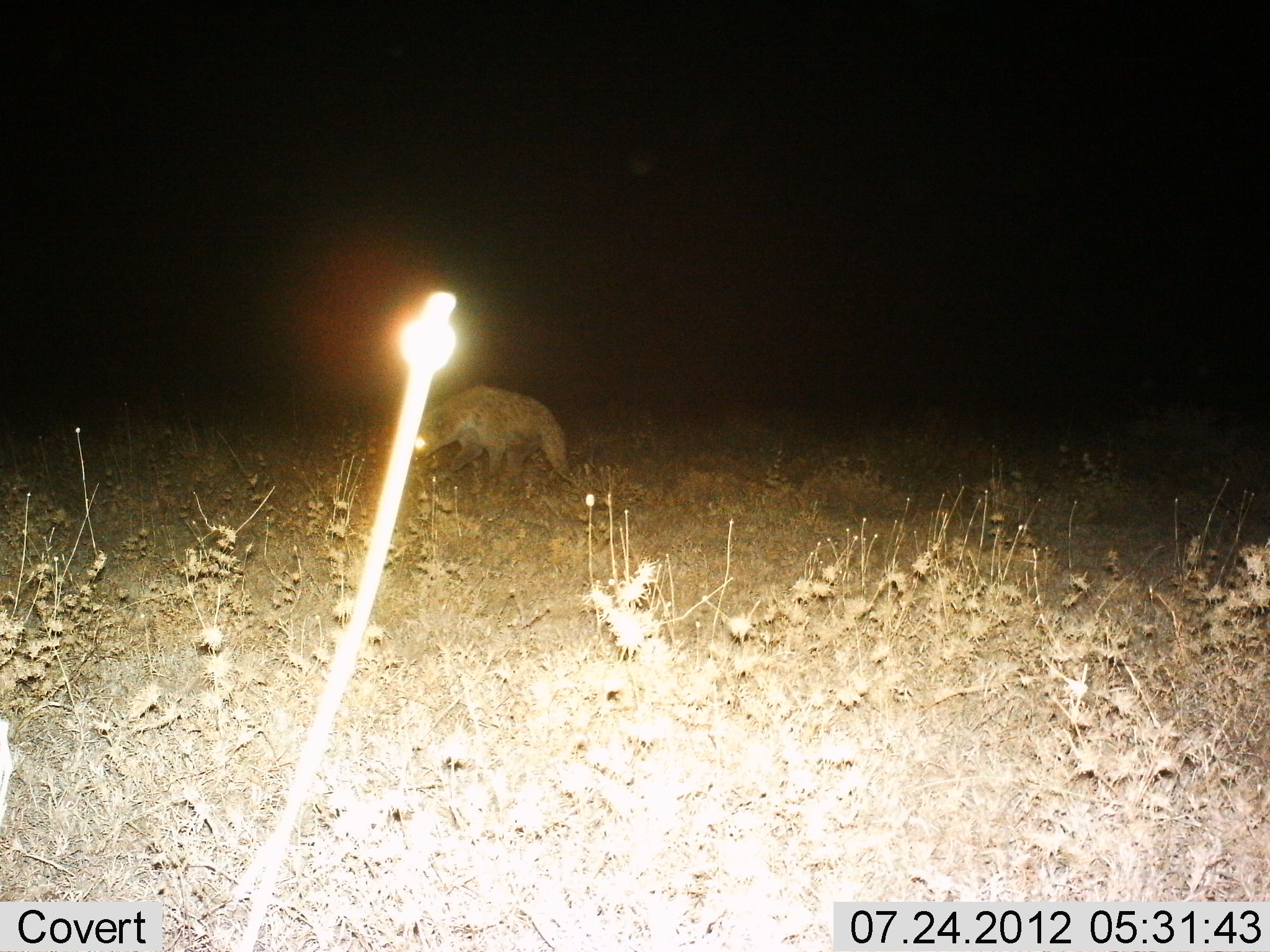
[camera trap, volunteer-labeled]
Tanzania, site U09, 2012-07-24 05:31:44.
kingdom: Animalia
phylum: Chordata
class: Mammalia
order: Carnivora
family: Hyaenidae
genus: Crocuta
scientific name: Crocuta crocuta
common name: spotted hyena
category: hyenaspotted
Hyenaspotted (spotted hyena) (Crocuta crocuta), count 1. Behavior (volunteer vote fractions): standing 30%, resting 0%, moving 70%, interacting 0%. Young present (vote fraction): 0%. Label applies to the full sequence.